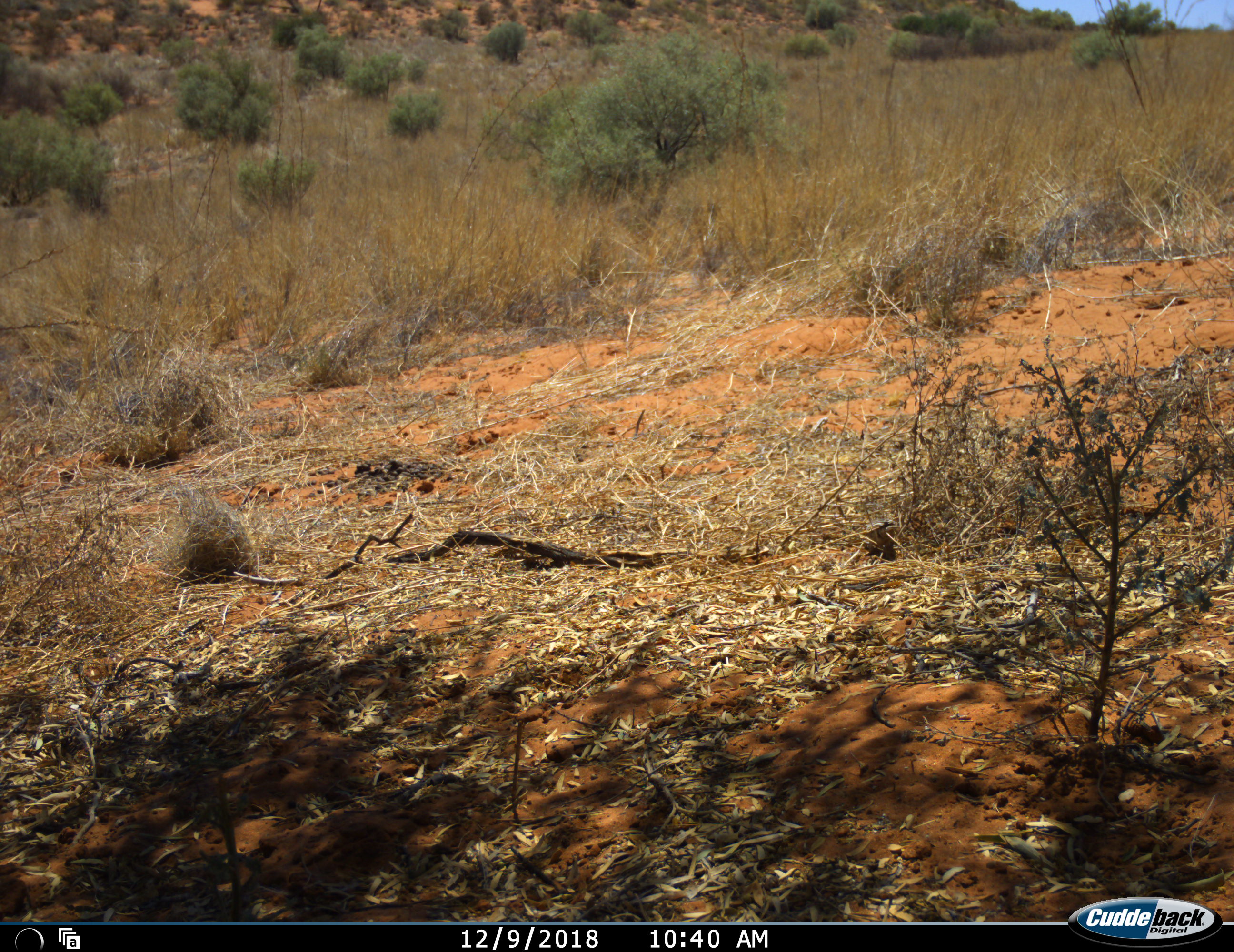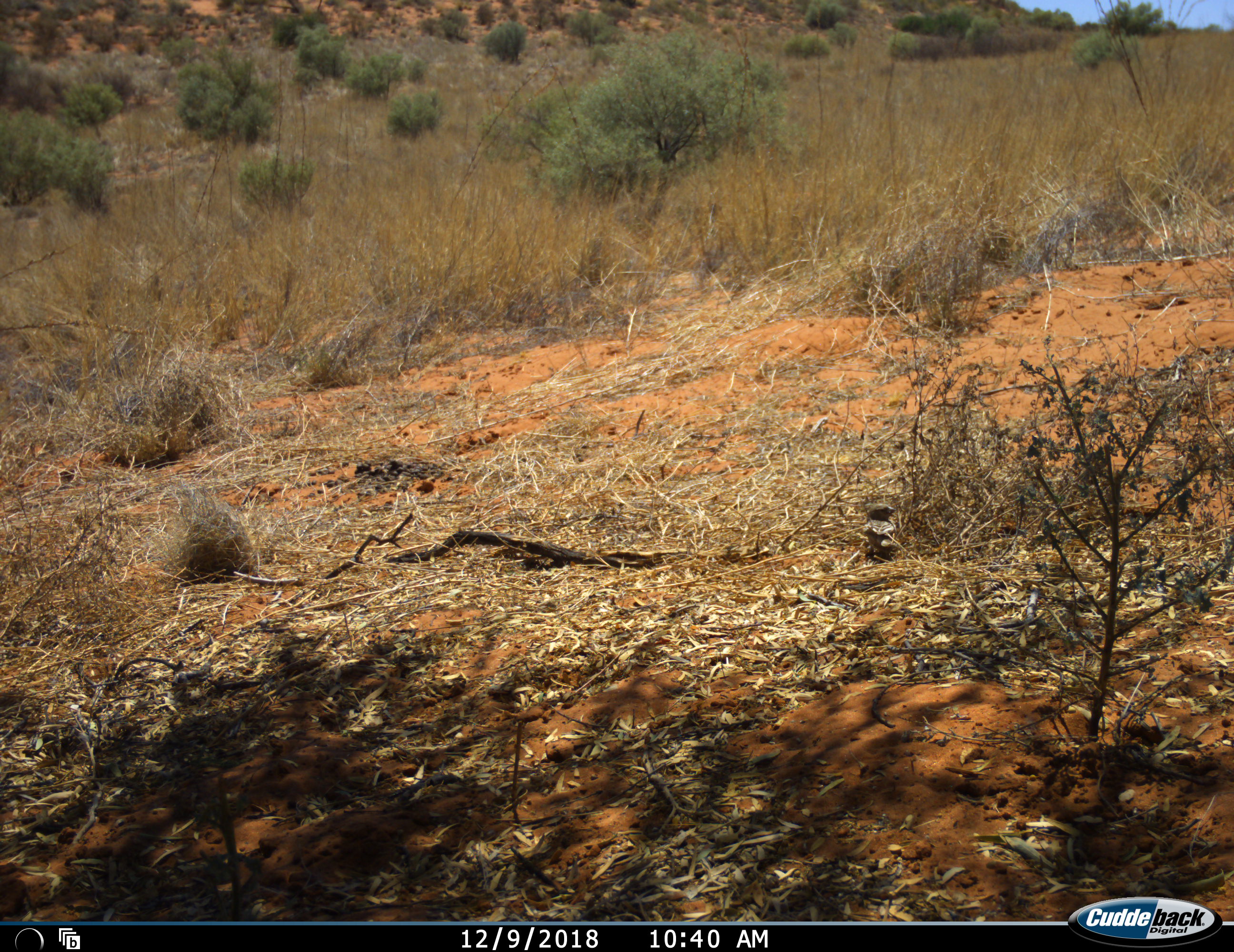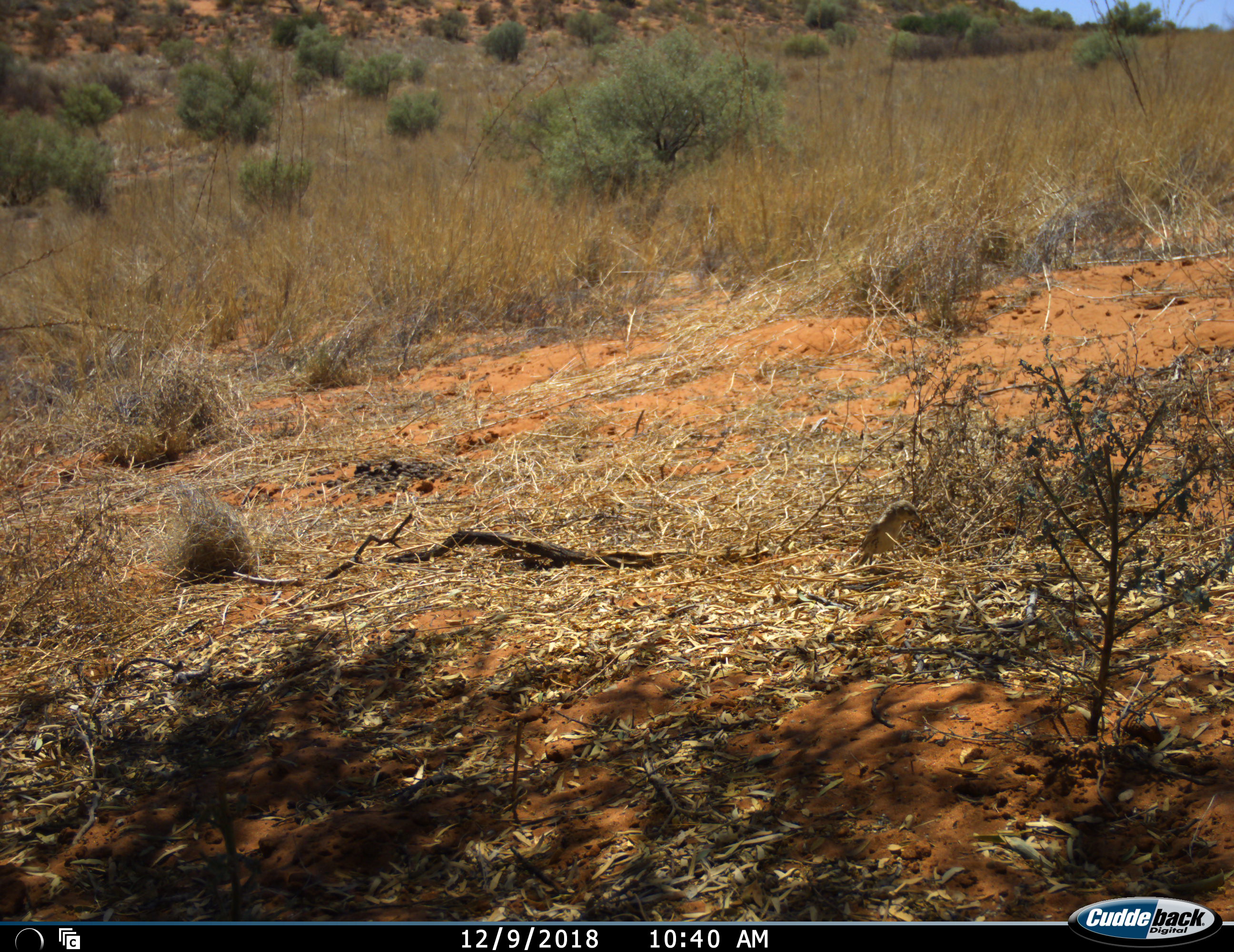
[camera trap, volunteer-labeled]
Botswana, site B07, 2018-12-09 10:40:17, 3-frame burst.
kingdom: Animalia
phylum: Chordata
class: Aves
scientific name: Aves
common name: bird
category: birdother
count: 1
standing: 30%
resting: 0%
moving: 80%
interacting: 0%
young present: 0%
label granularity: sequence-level